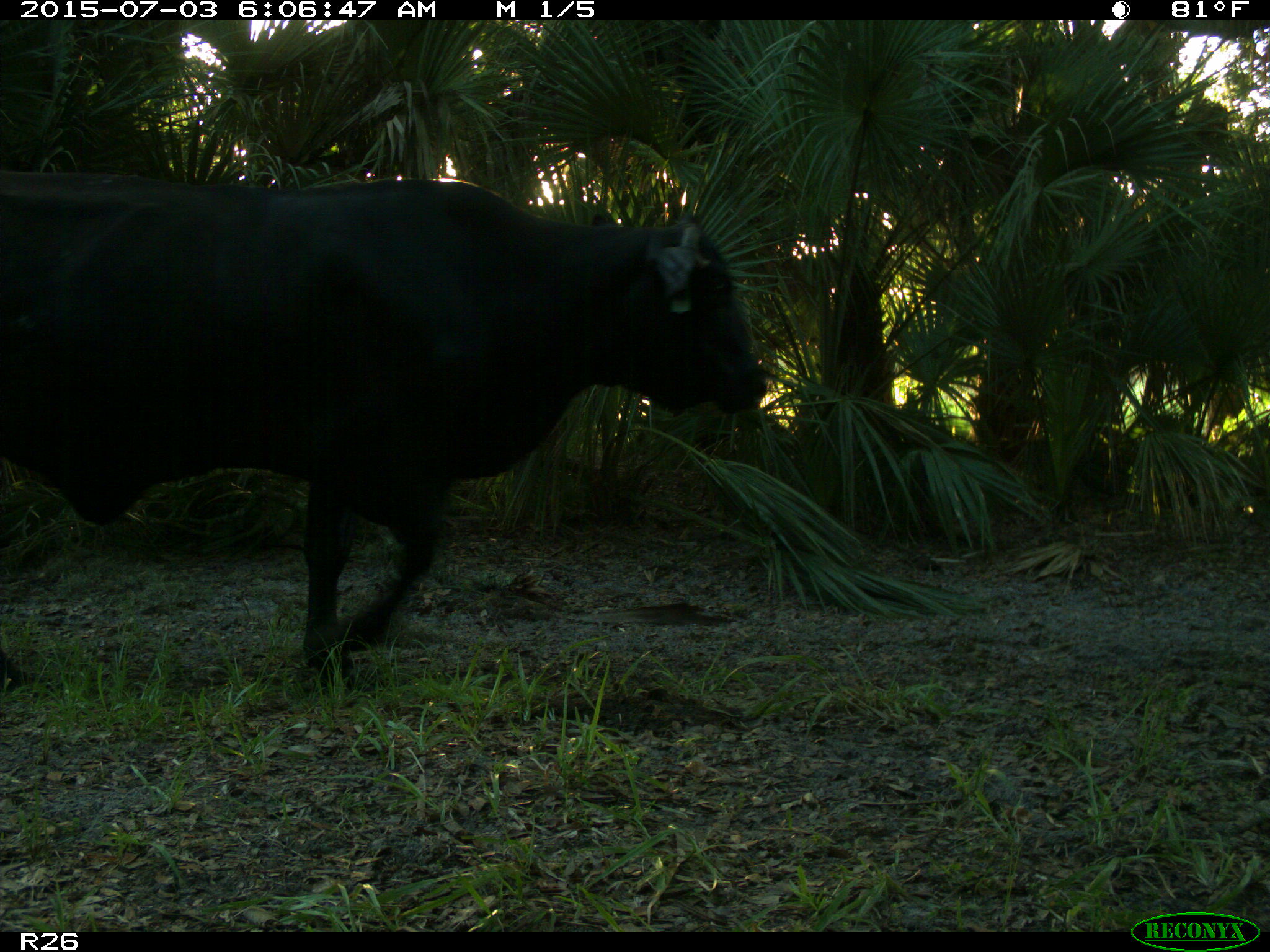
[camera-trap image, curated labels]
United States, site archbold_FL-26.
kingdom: Animalia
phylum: Chordata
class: Mammalia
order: Artiodactyla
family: Bovidae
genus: Bos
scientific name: Bos taurus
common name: domestic cow